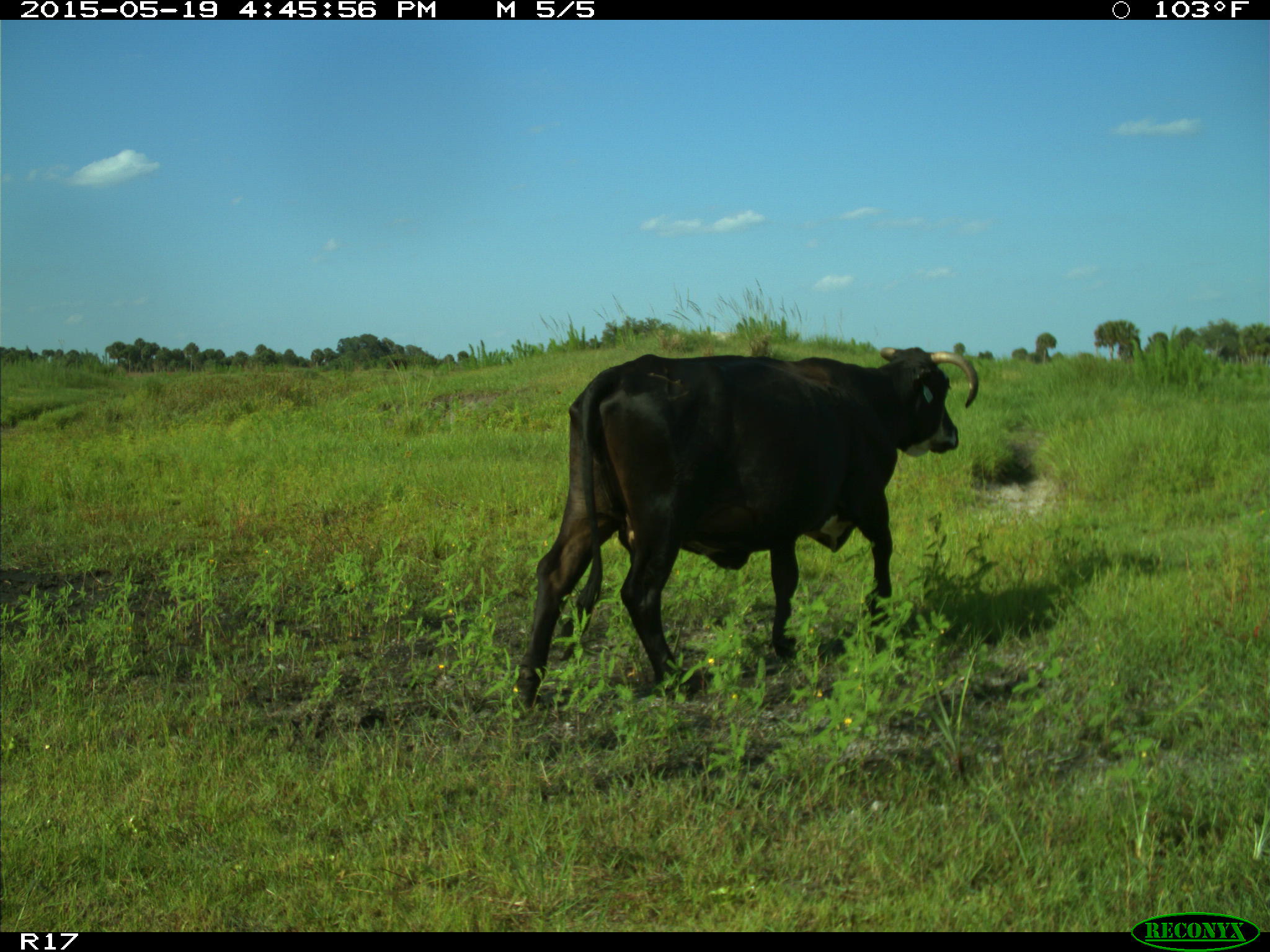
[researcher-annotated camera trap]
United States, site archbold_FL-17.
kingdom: Animalia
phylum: Chordata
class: Mammalia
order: Artiodactyla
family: Bovidae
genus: Bos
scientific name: Bos taurus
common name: domestic cow